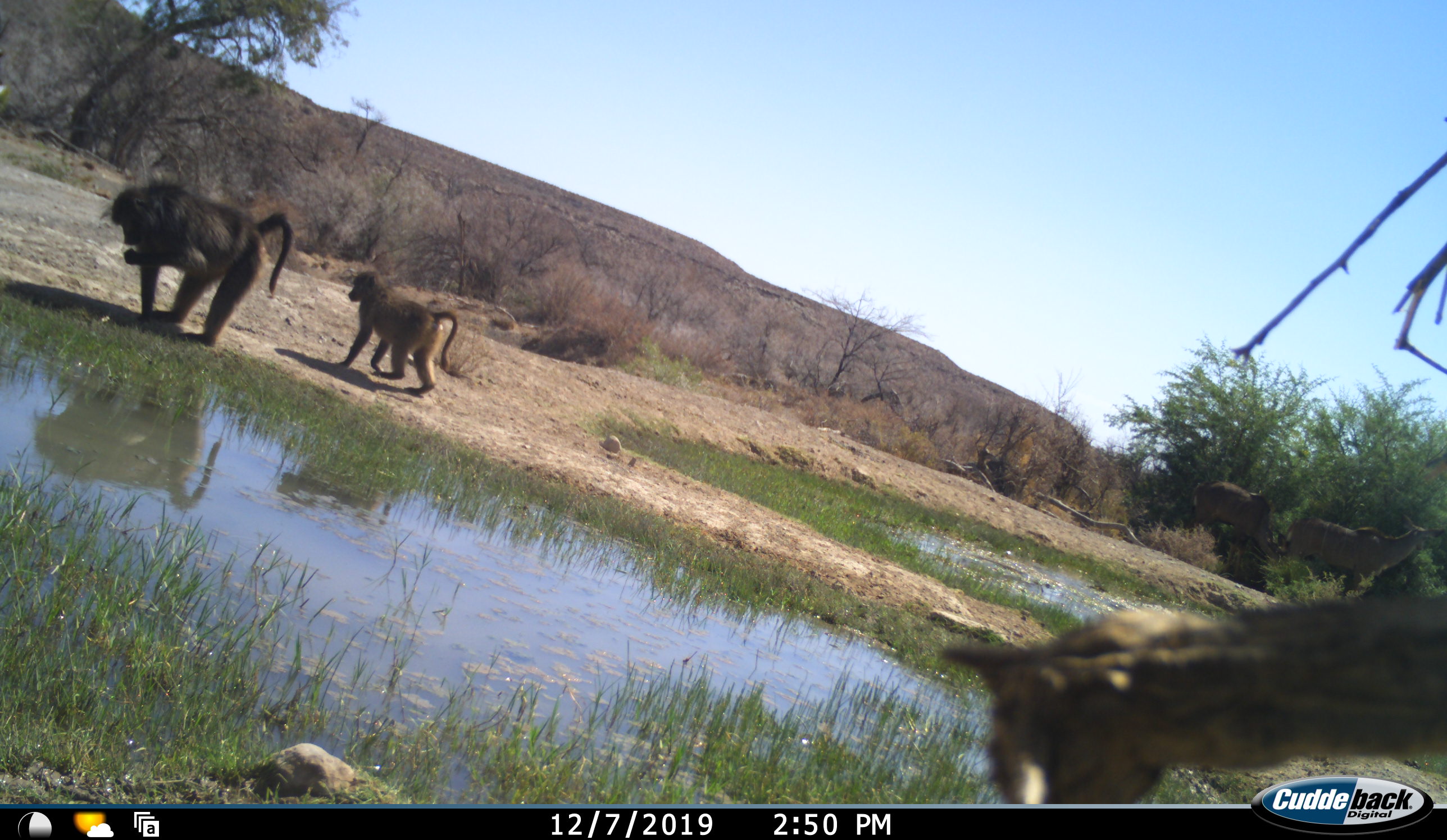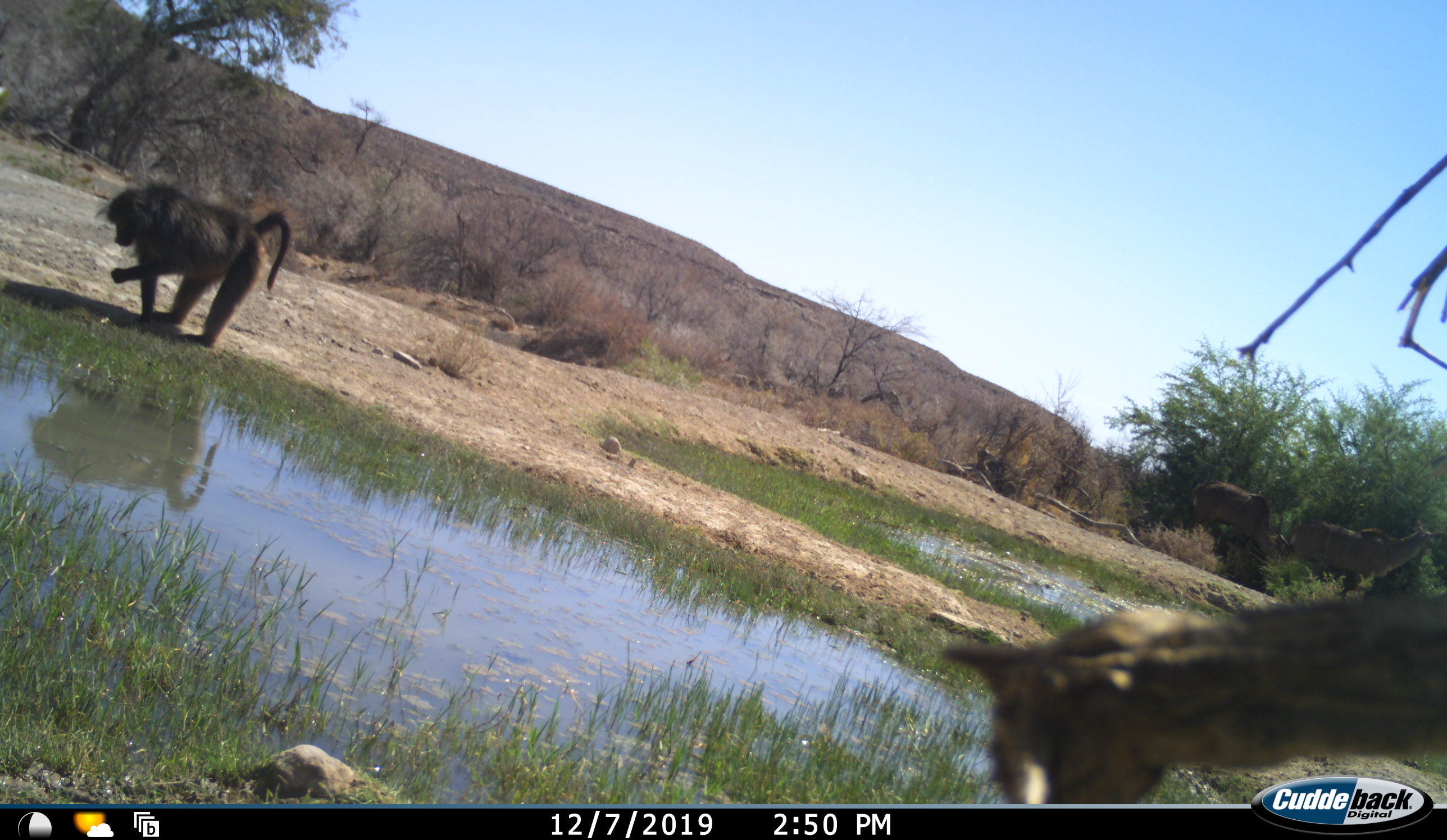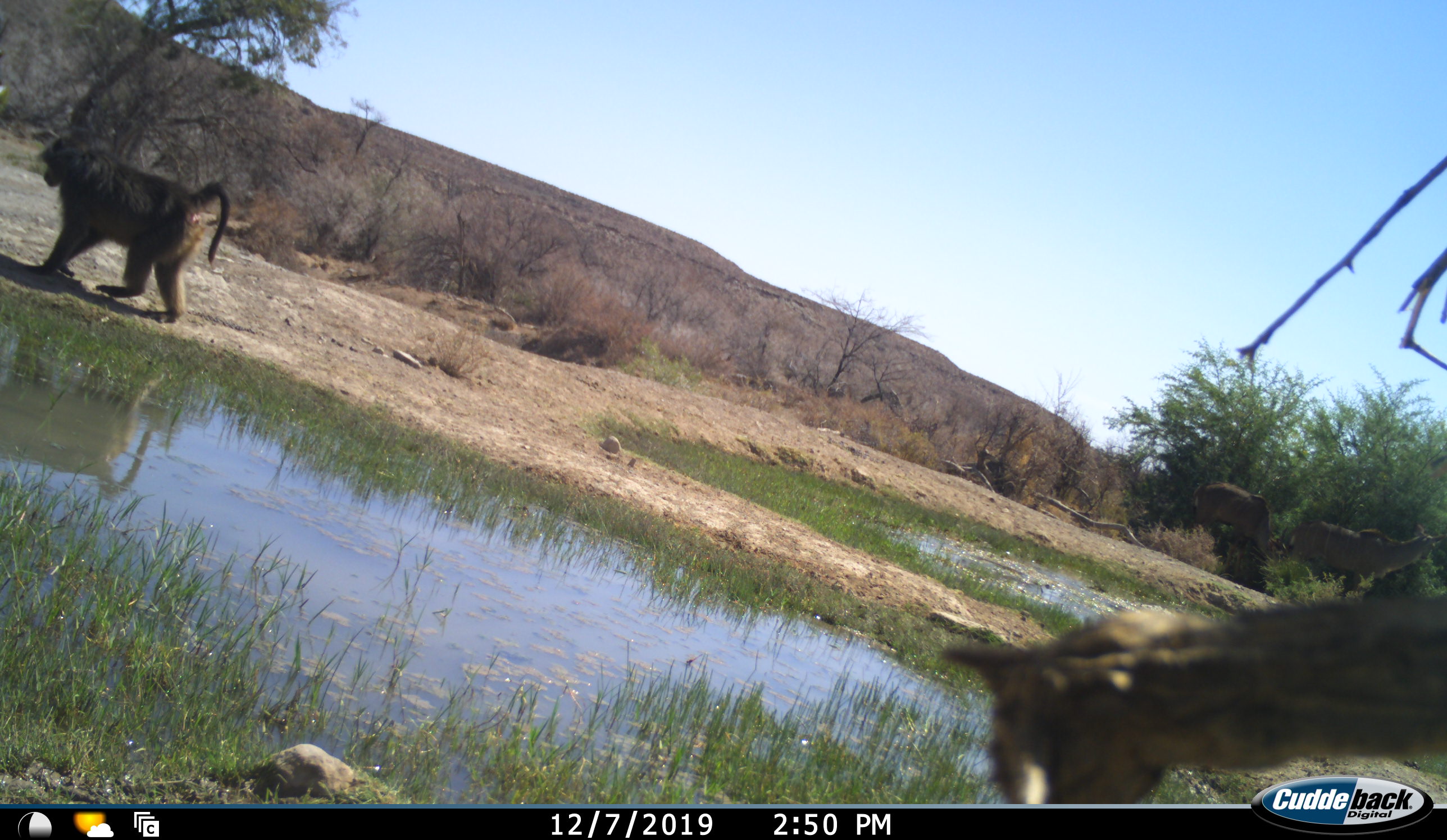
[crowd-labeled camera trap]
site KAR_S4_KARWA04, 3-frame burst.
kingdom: Animalia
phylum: Chordata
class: Mammalia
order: Primates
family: Cercopithecidae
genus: Papio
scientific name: Papio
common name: baboon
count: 2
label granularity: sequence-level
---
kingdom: Animalia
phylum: Chordata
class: Mammalia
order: Artiodactyla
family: Bovidae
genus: Tragelaphus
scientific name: Tragelaphus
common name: kudu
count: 2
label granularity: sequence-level